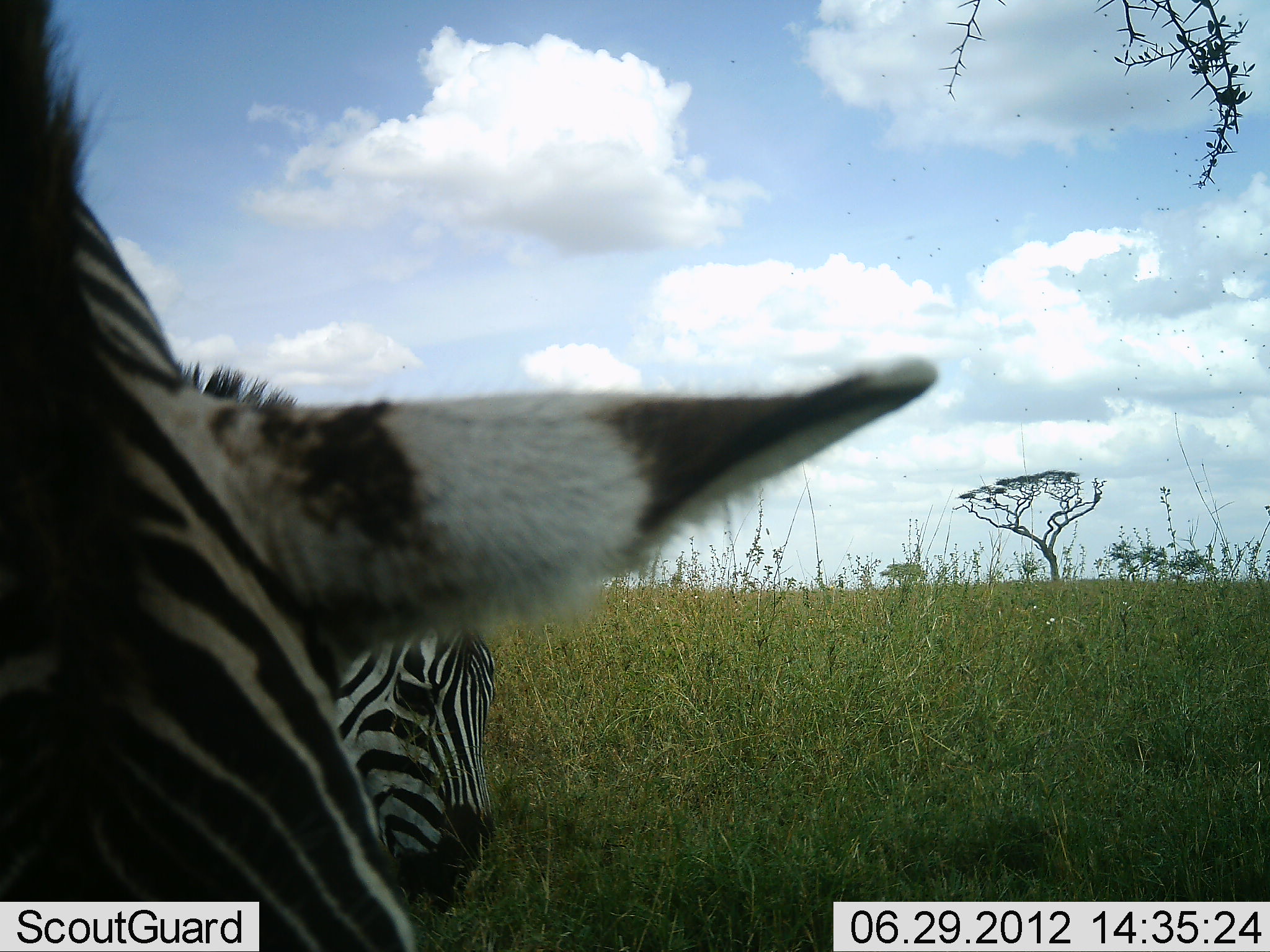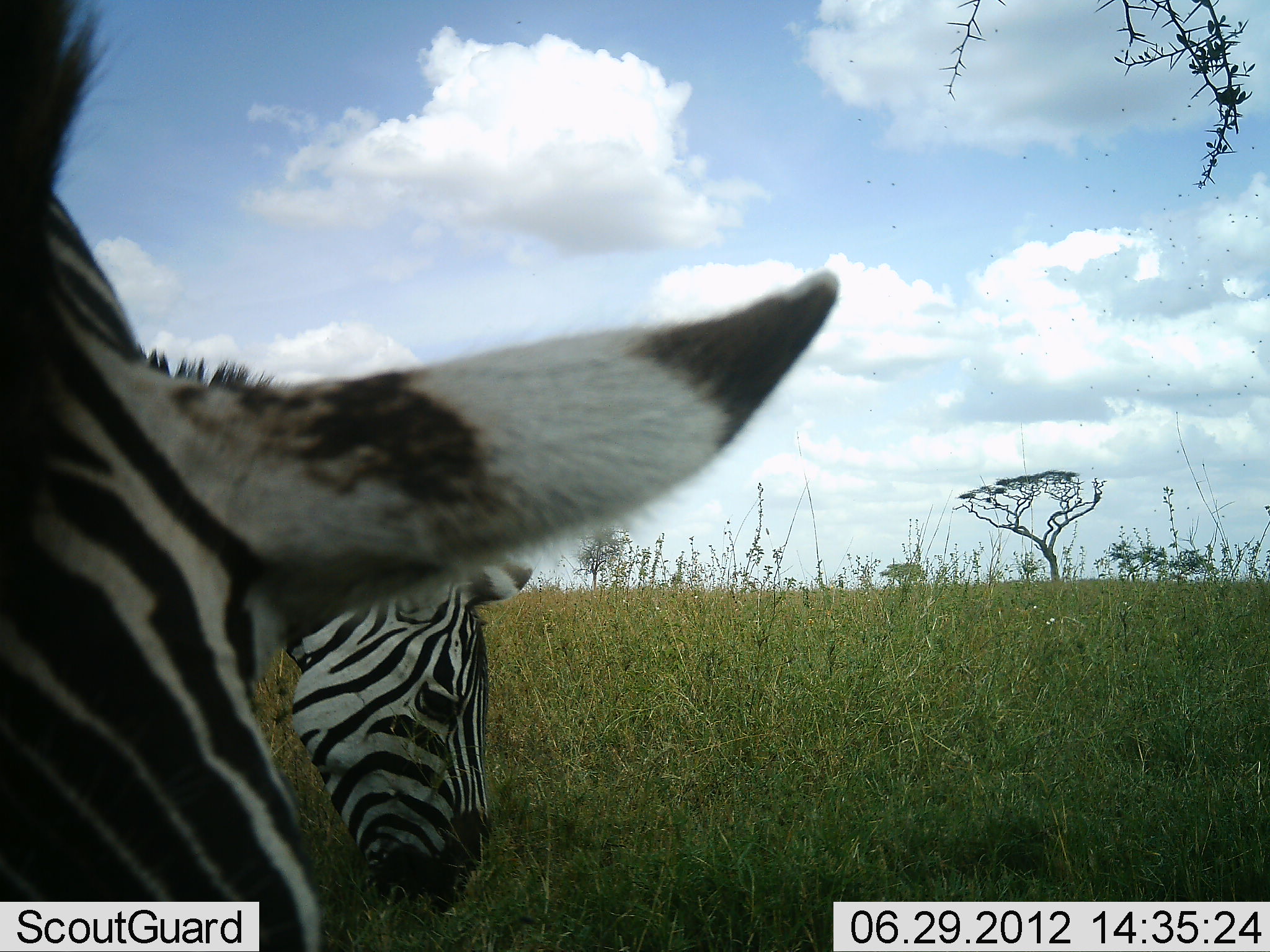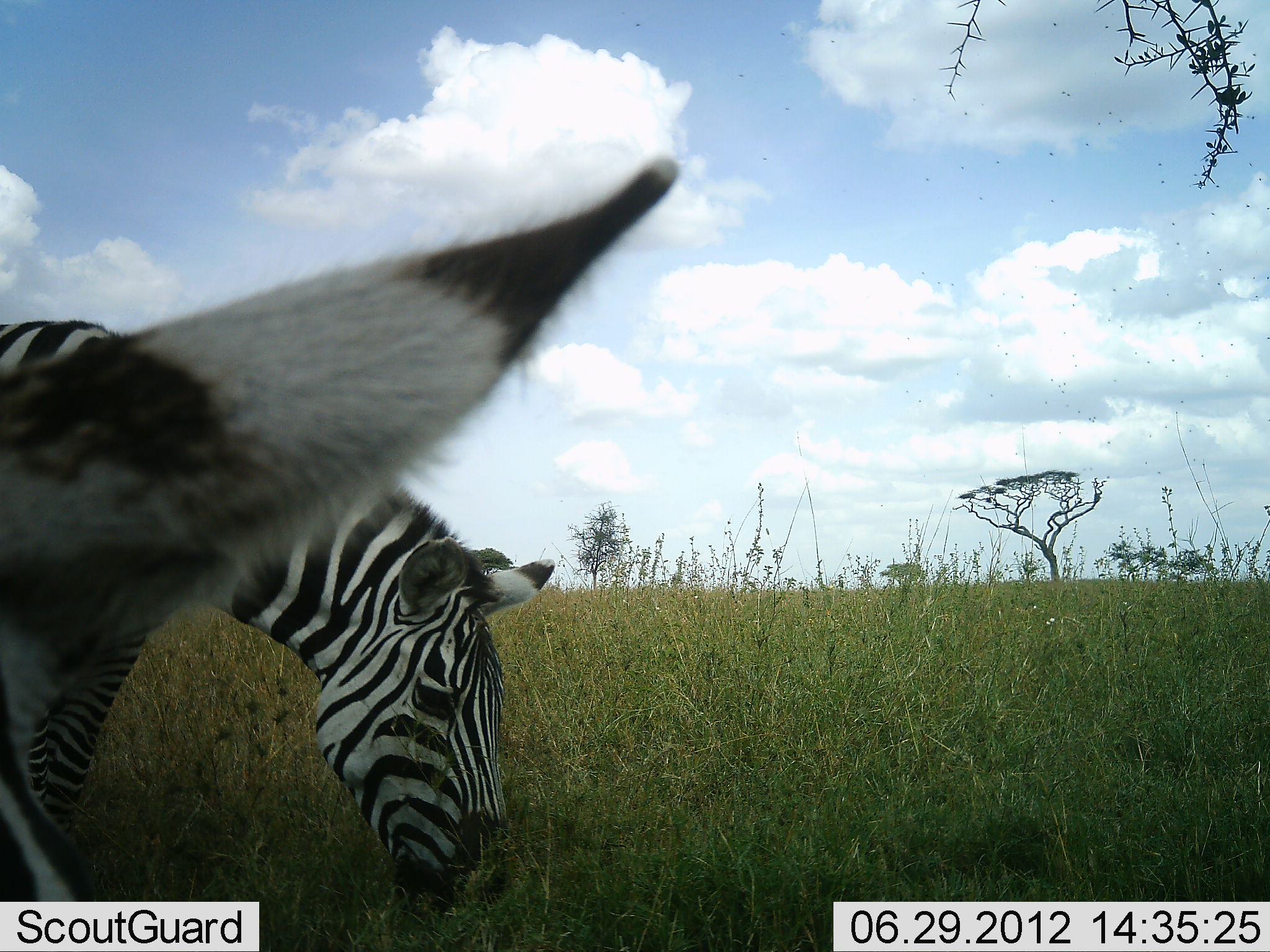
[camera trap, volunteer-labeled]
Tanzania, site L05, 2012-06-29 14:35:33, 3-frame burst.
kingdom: Animalia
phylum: Chordata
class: Mammalia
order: Perissodactyla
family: Equidae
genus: Equus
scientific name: Equus quagga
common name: plains zebra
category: zebra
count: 2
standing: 20%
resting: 0%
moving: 10%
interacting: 0%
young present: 0%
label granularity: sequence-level